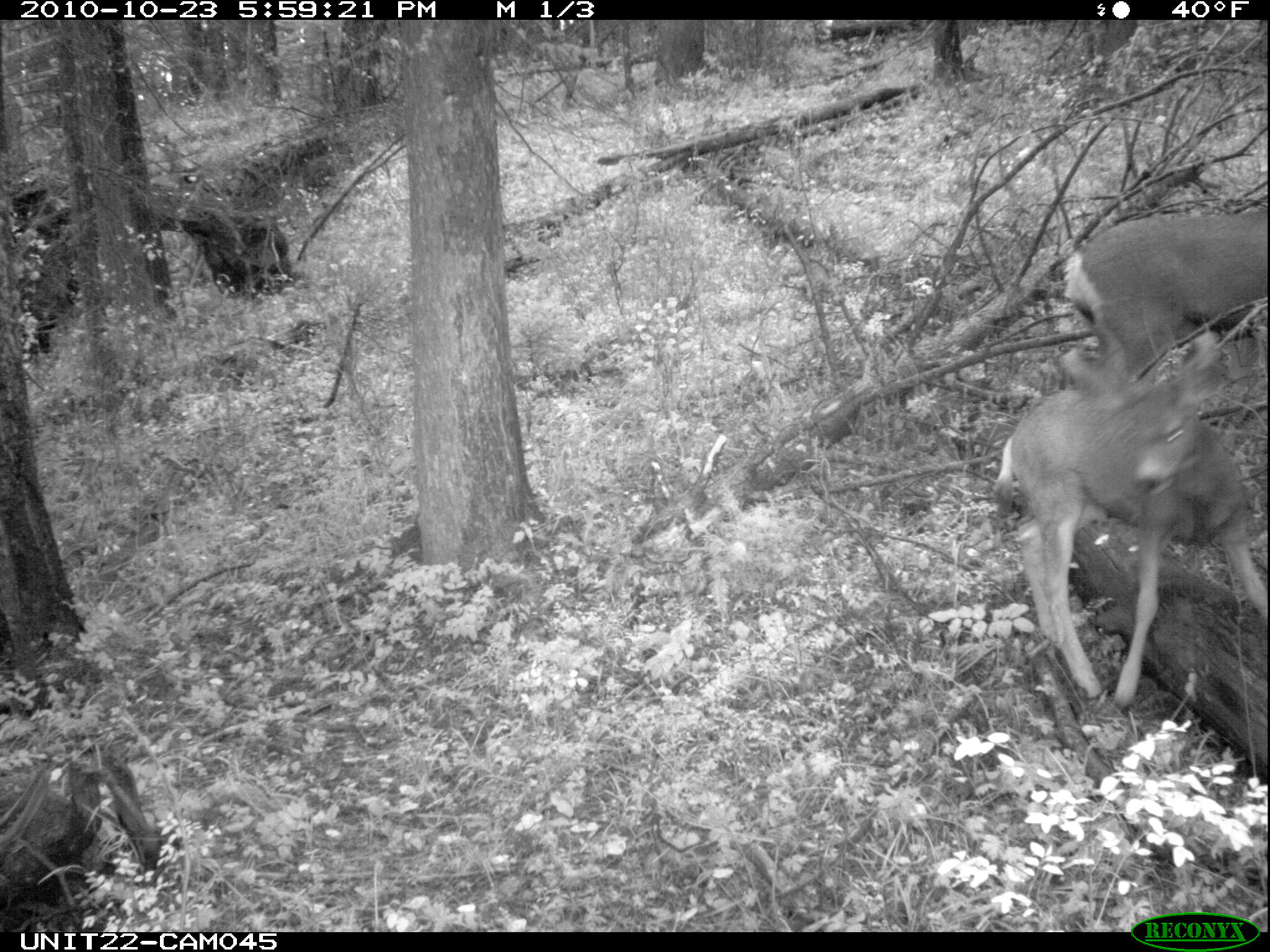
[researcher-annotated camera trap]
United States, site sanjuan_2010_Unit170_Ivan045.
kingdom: Animalia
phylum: Chordata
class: Mammalia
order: Artiodactyla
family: Cervidae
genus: Odocoileus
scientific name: Odocoileus hemionus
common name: mule deer